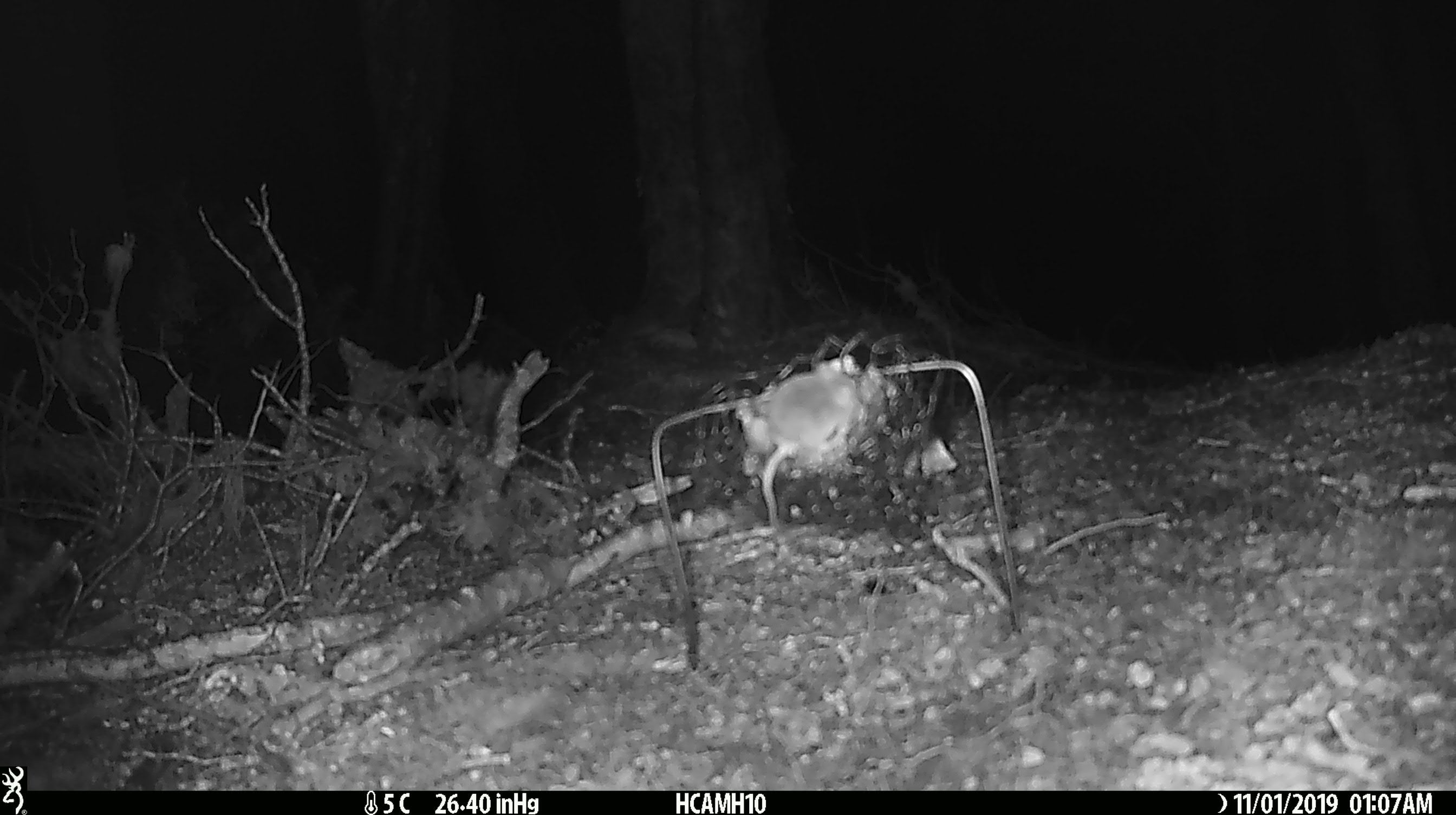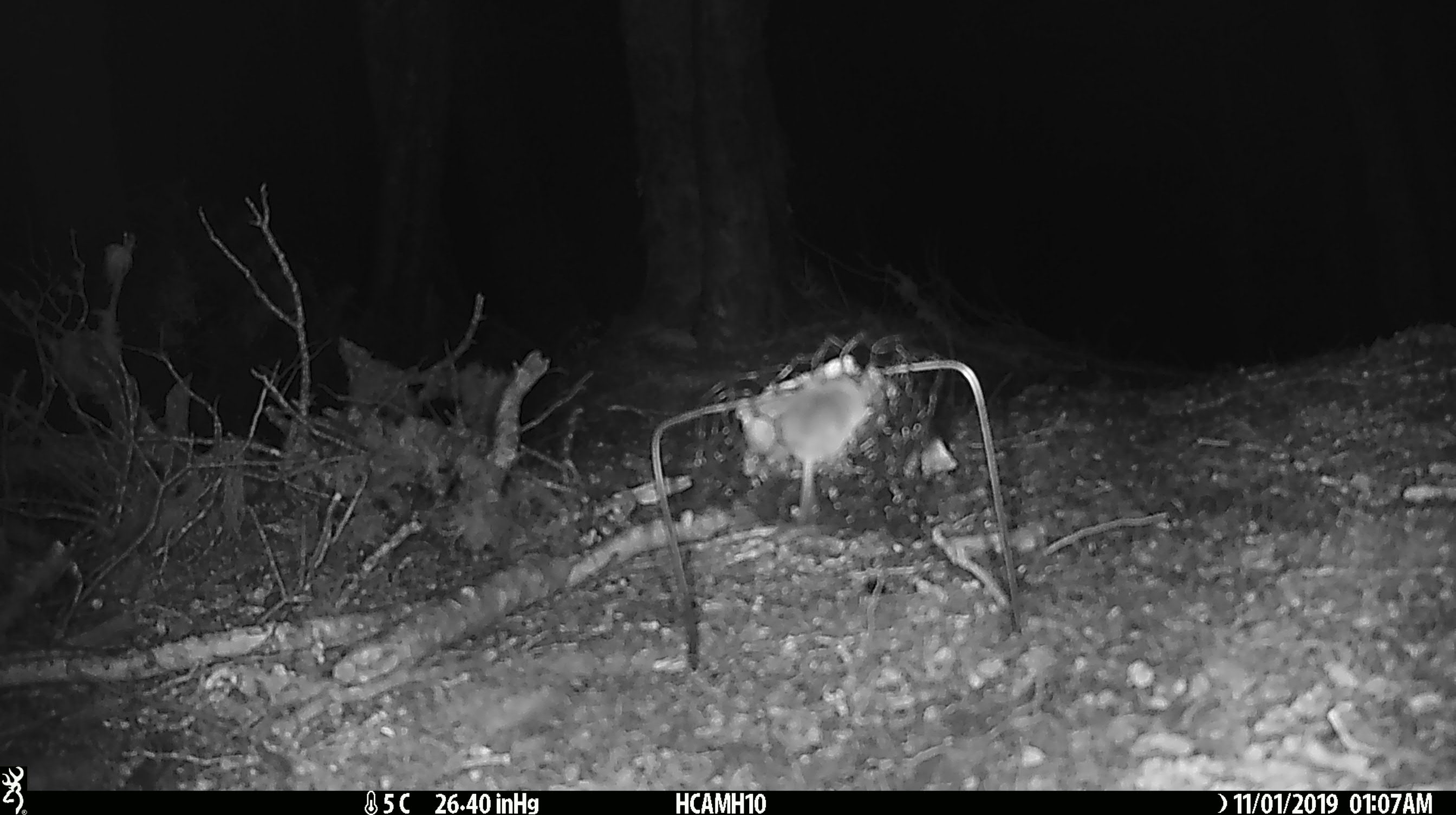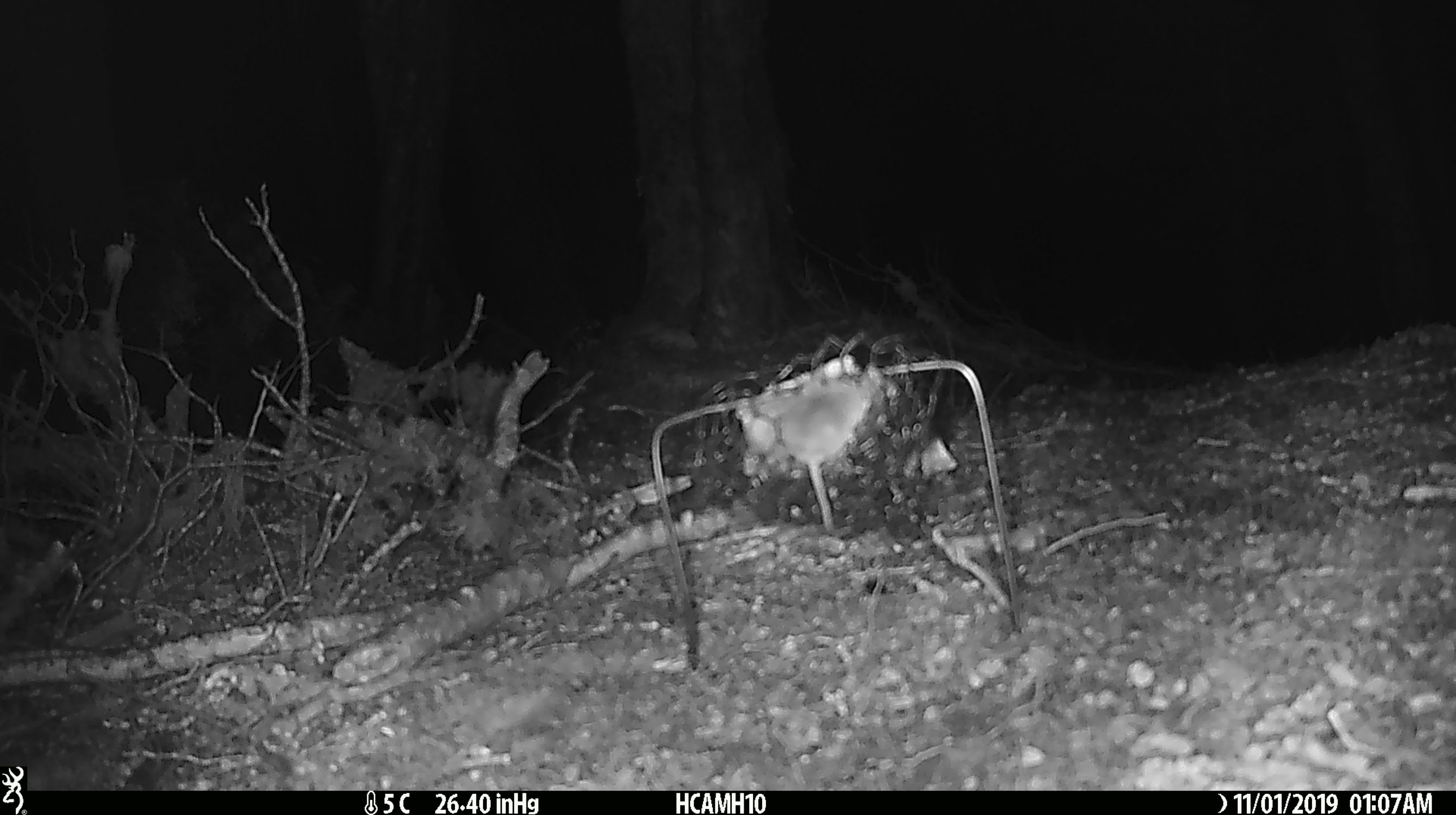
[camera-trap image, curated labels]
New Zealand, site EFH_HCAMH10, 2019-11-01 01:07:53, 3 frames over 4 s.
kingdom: Animalia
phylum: Chordata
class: Mammalia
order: Rodentia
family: Muridae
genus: Mus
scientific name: Mus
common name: mouse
Mouse (Mus).